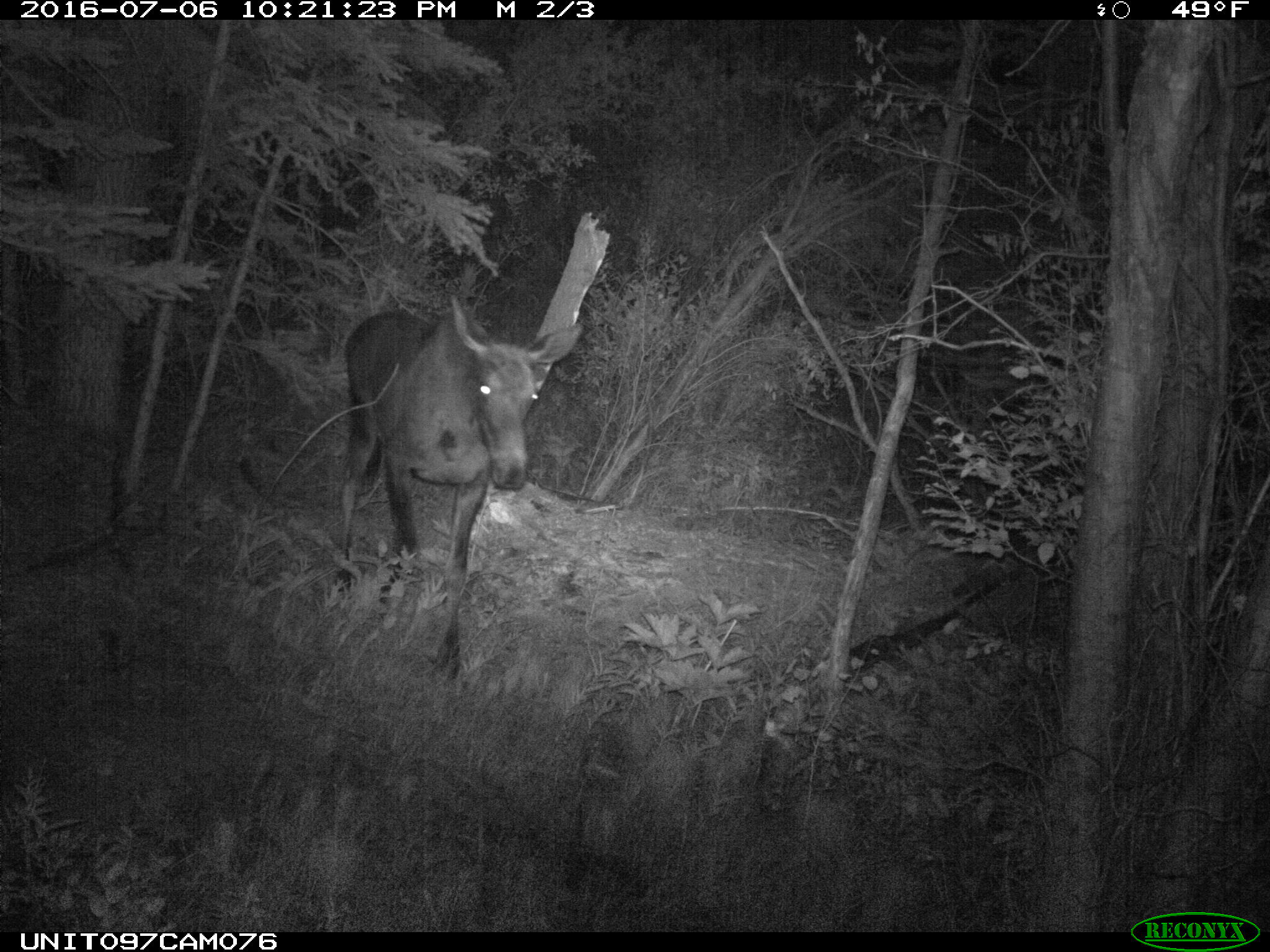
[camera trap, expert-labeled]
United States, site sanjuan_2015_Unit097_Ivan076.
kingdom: Animalia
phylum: Chordata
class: Mammalia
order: Artiodactyla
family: Cervidae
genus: Alces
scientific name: Alces alces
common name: moose